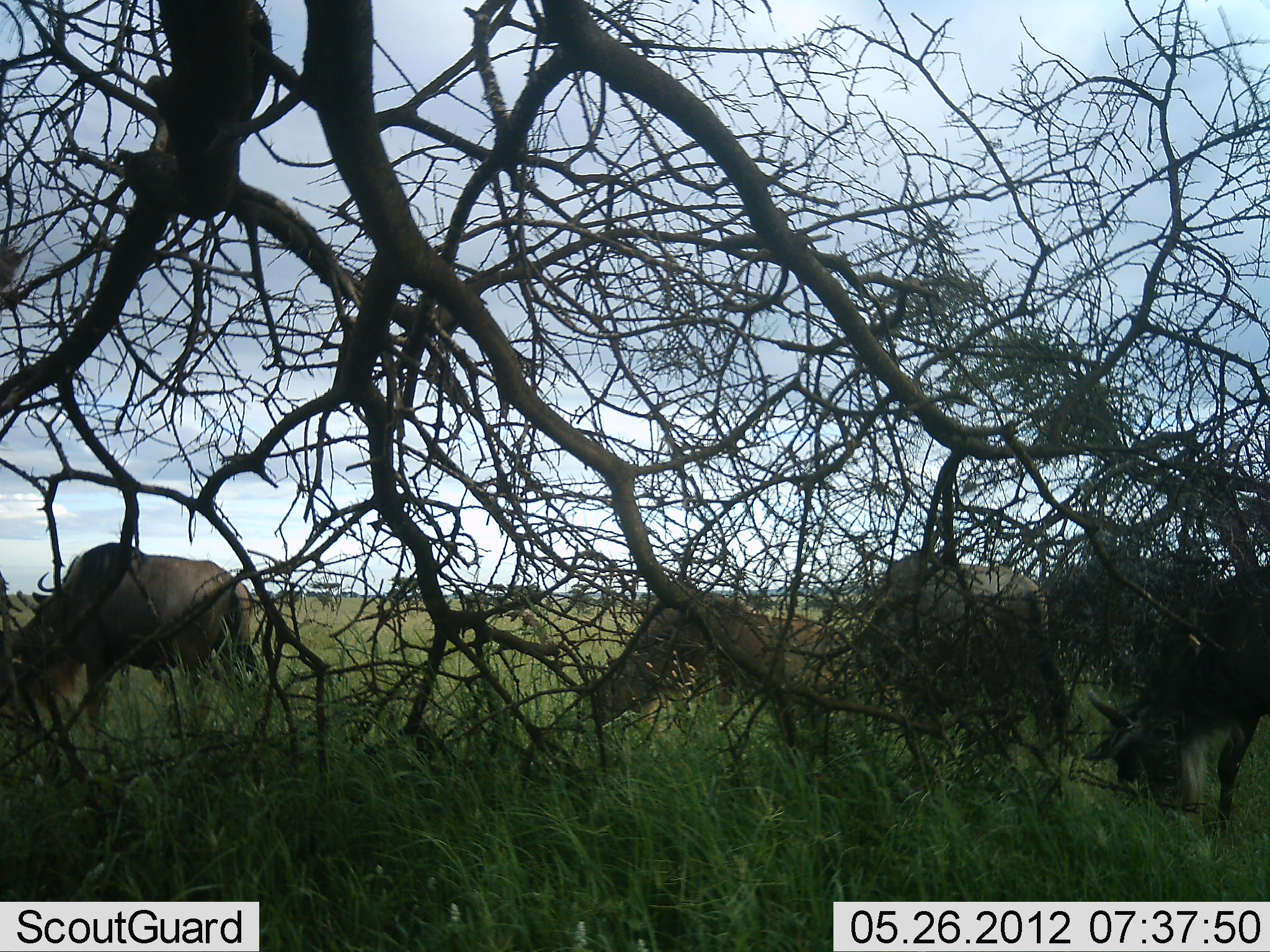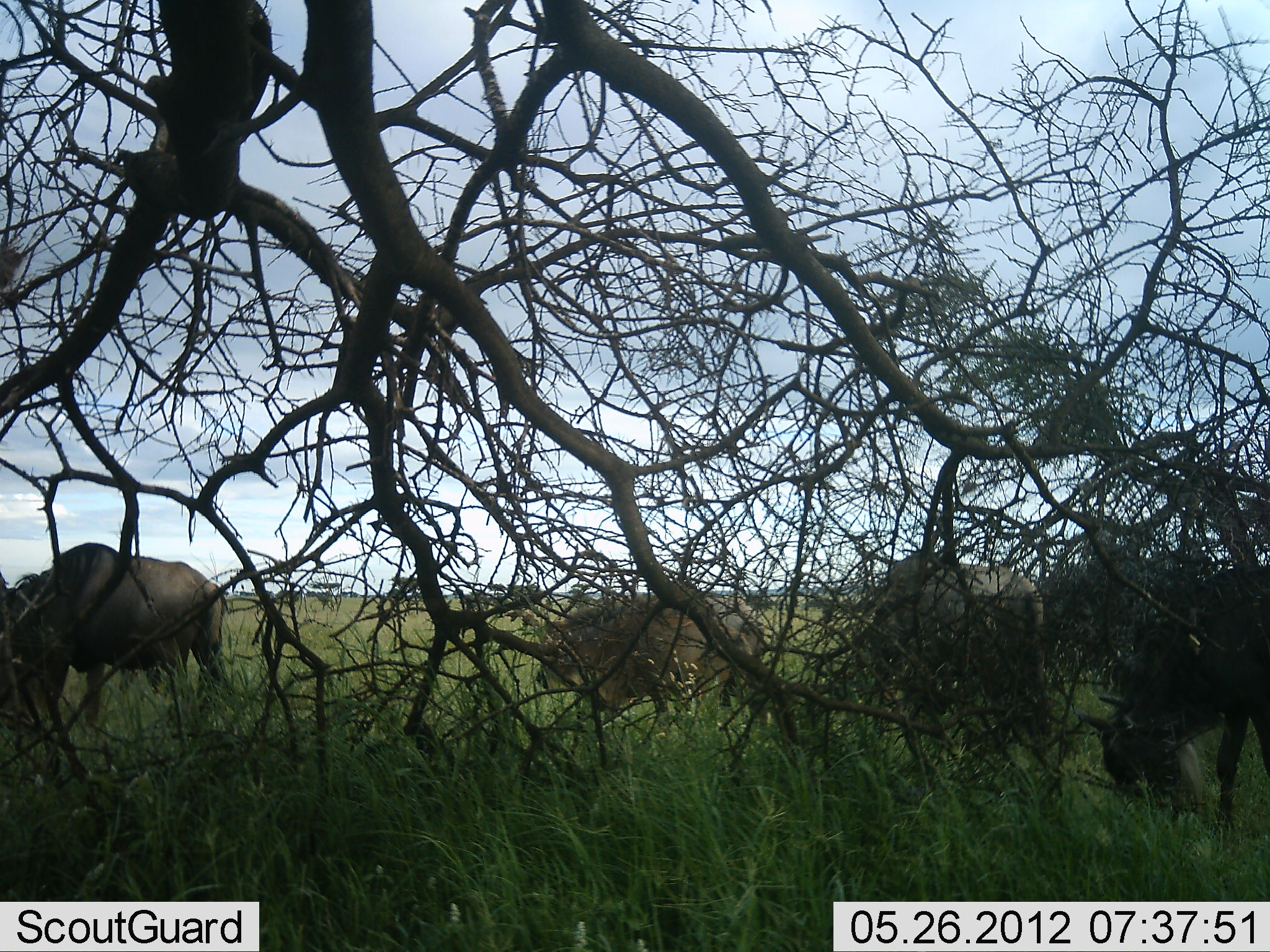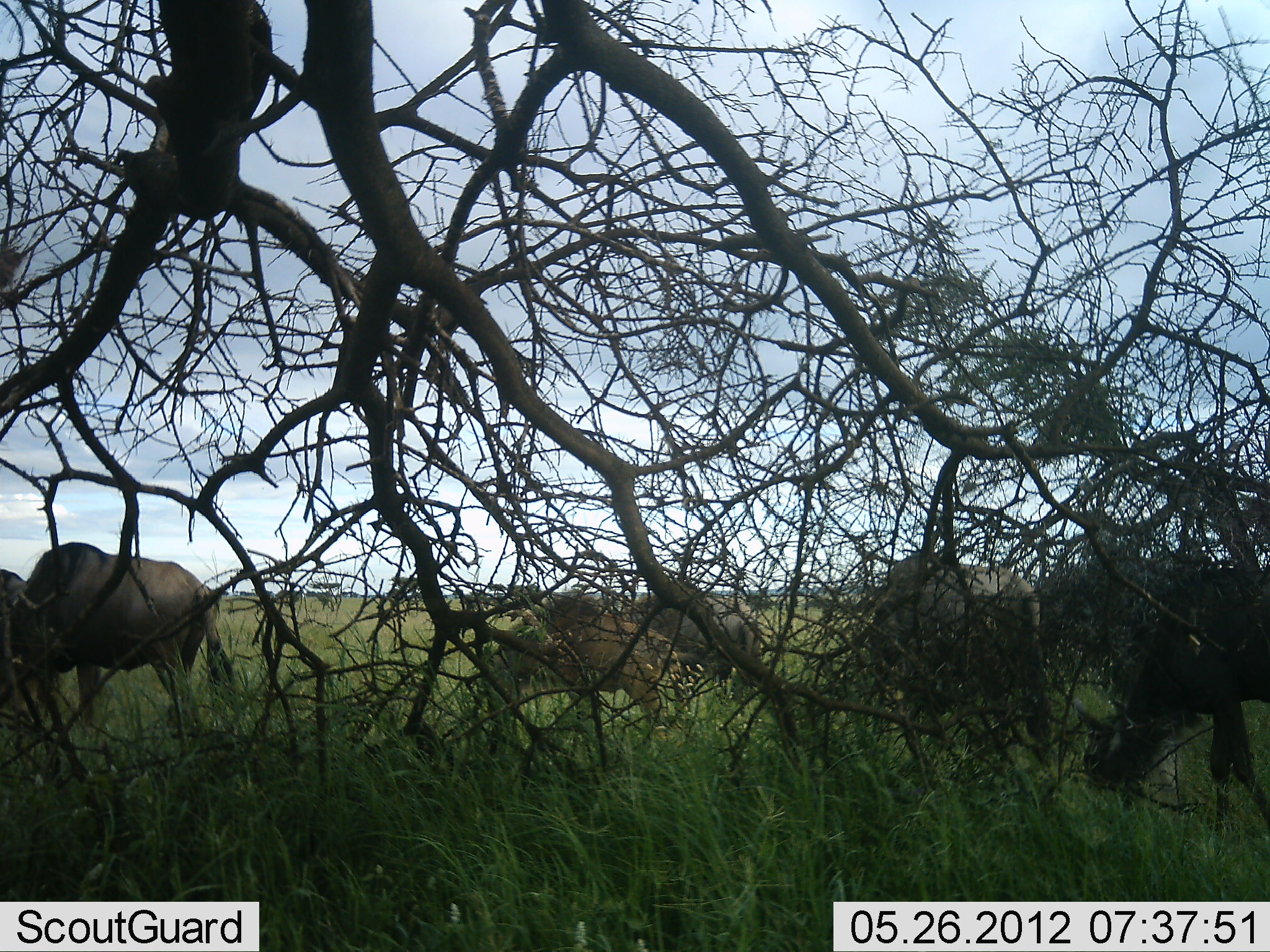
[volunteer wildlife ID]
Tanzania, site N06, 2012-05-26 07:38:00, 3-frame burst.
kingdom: Animalia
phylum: Chordata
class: Mammalia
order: Artiodactyla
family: Bovidae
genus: Connochaetes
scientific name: Connochaetes taurinus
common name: blue wildebeest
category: wildebeest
Wildebeest (blue wildebeest) (Connochaetes taurinus), count 5. Behavior (volunteer vote fractions): standing 24%, resting 0%, moving 44%, interacting 0%. Young present (vote fraction): 20%. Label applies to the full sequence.